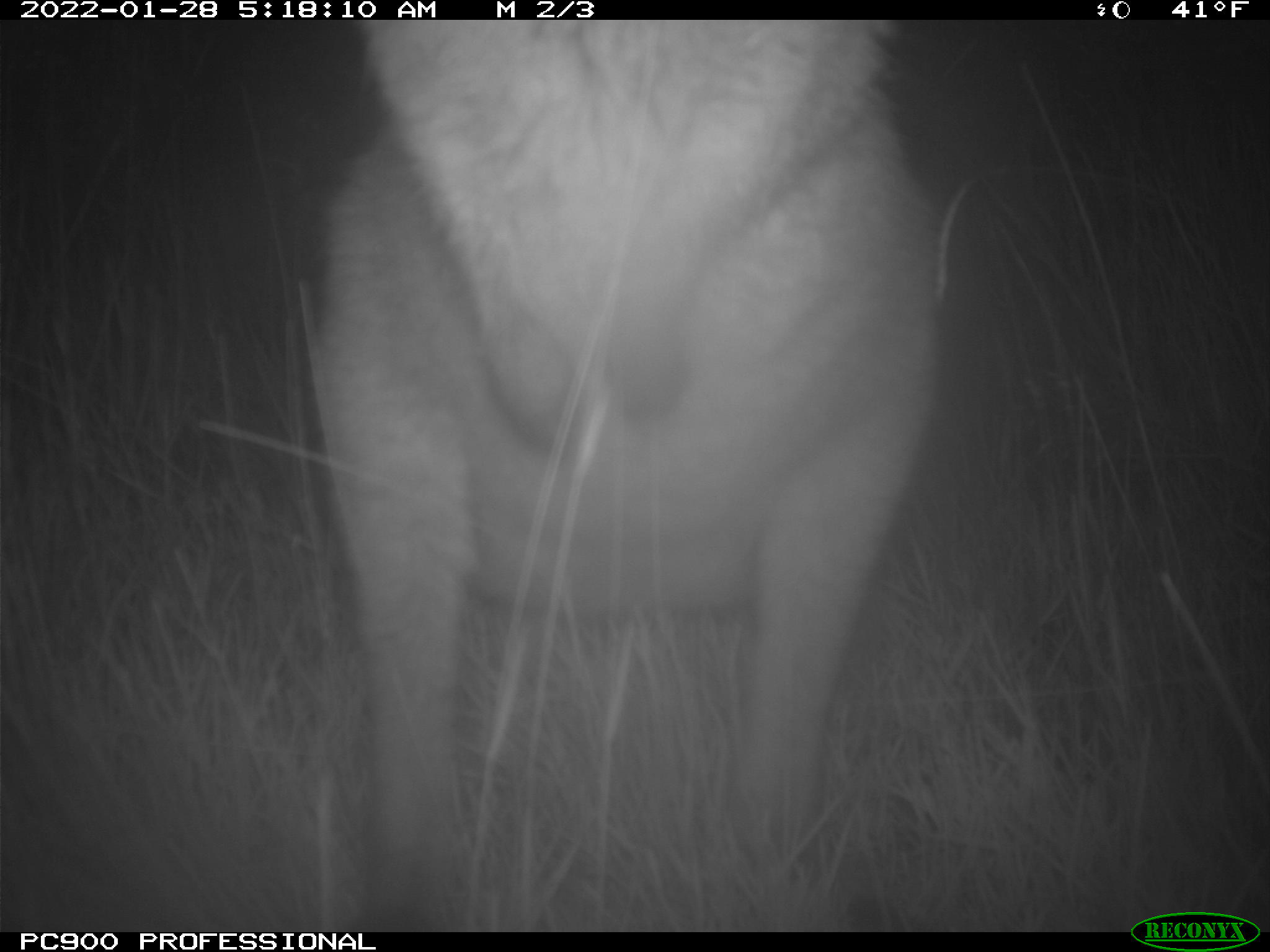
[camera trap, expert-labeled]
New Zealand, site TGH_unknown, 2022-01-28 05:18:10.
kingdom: Animalia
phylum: Chordata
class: Mammalia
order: Diprotodontia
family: Macropodidae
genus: Notamacropus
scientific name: Notamacropus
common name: wallaby